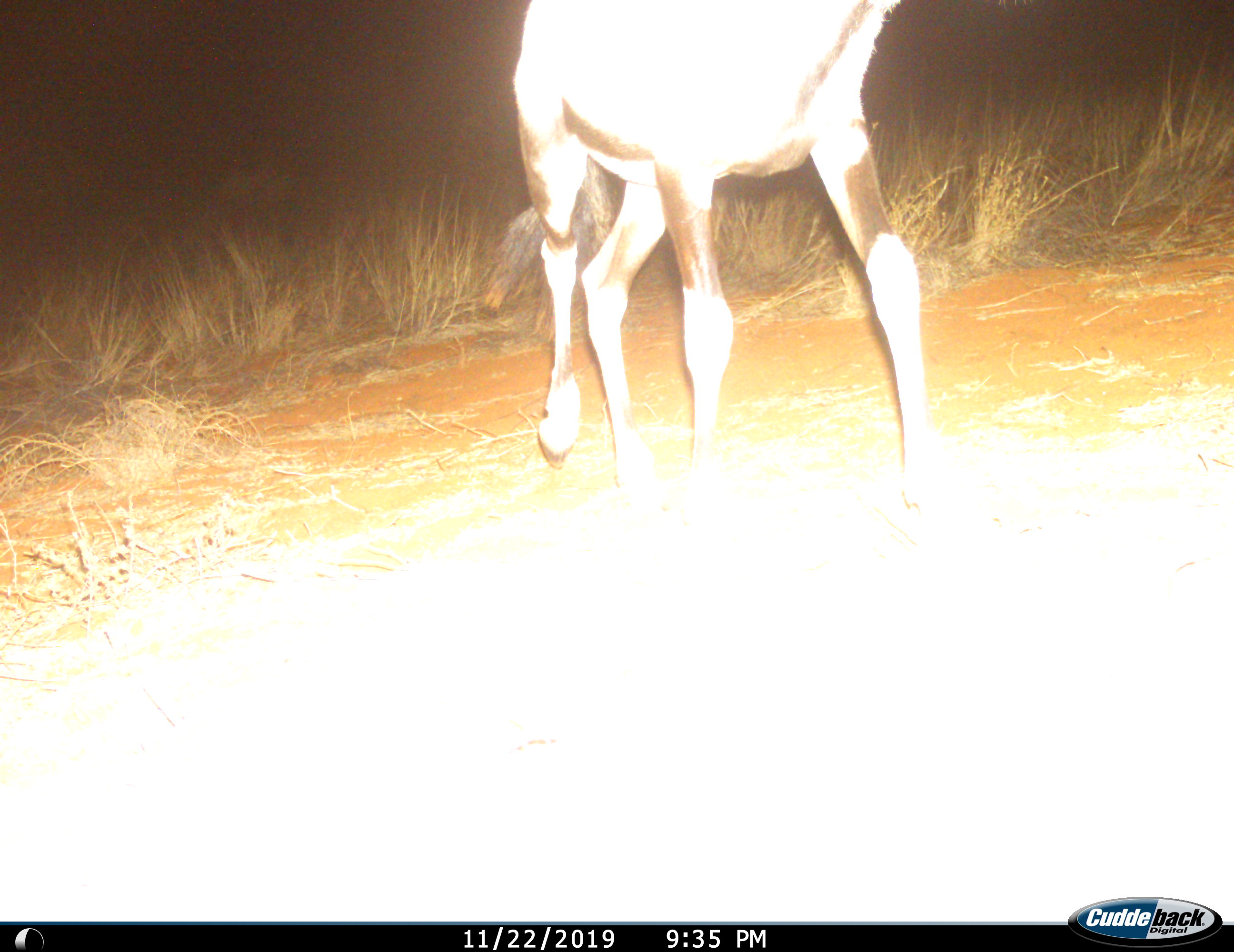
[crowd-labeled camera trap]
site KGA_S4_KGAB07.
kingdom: Animalia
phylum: Chordata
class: Mammalia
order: Artiodactyla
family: Bovidae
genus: Oryx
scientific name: Oryx gazella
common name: gemsbok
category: oryx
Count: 1.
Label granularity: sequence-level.